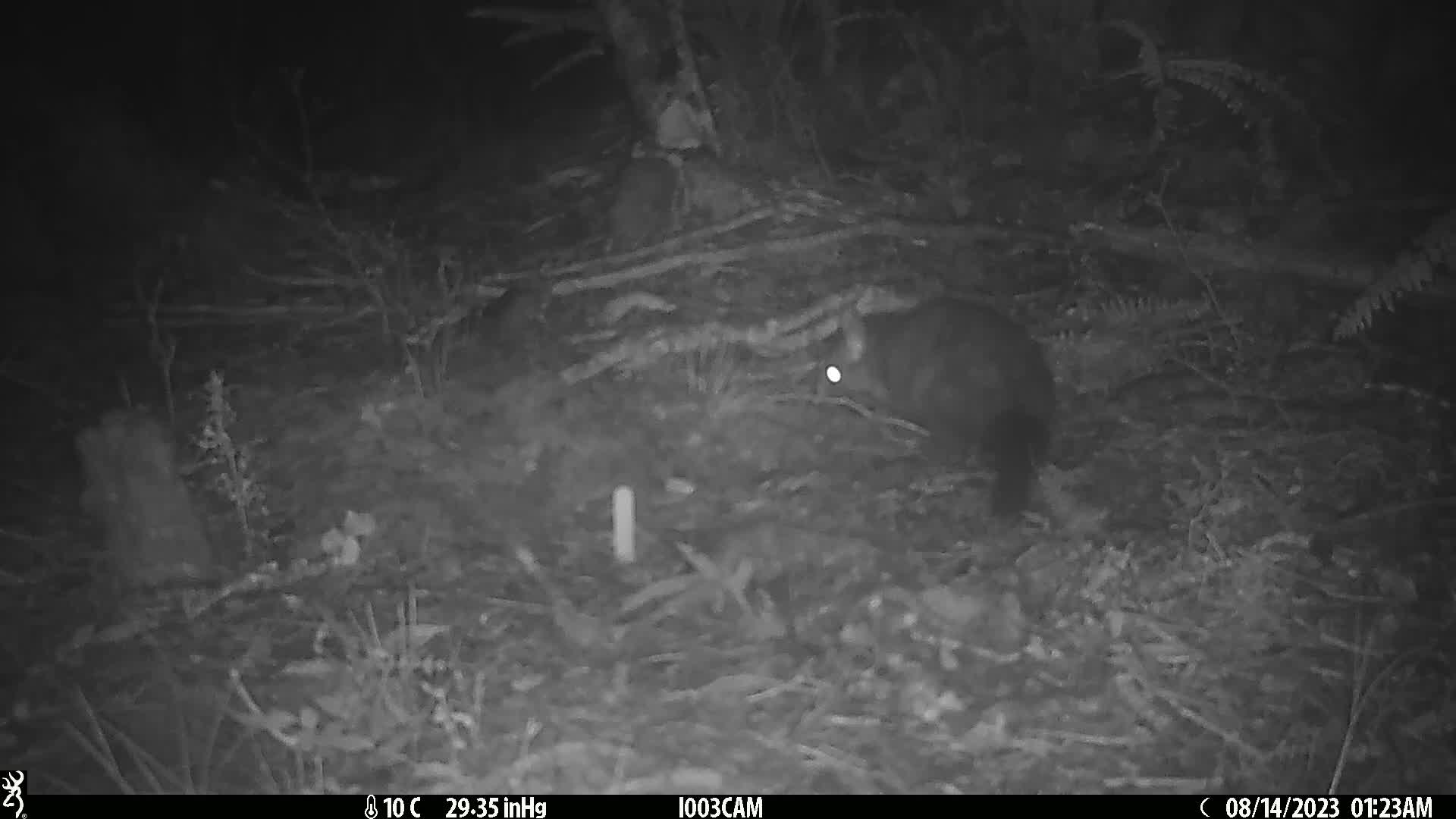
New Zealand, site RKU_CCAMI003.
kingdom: Animalia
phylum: Chordata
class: Mammalia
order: Diprotodontia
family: Phalangeridae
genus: Trichosurus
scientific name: Trichosurus vulpecula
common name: common brushtail possum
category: possum